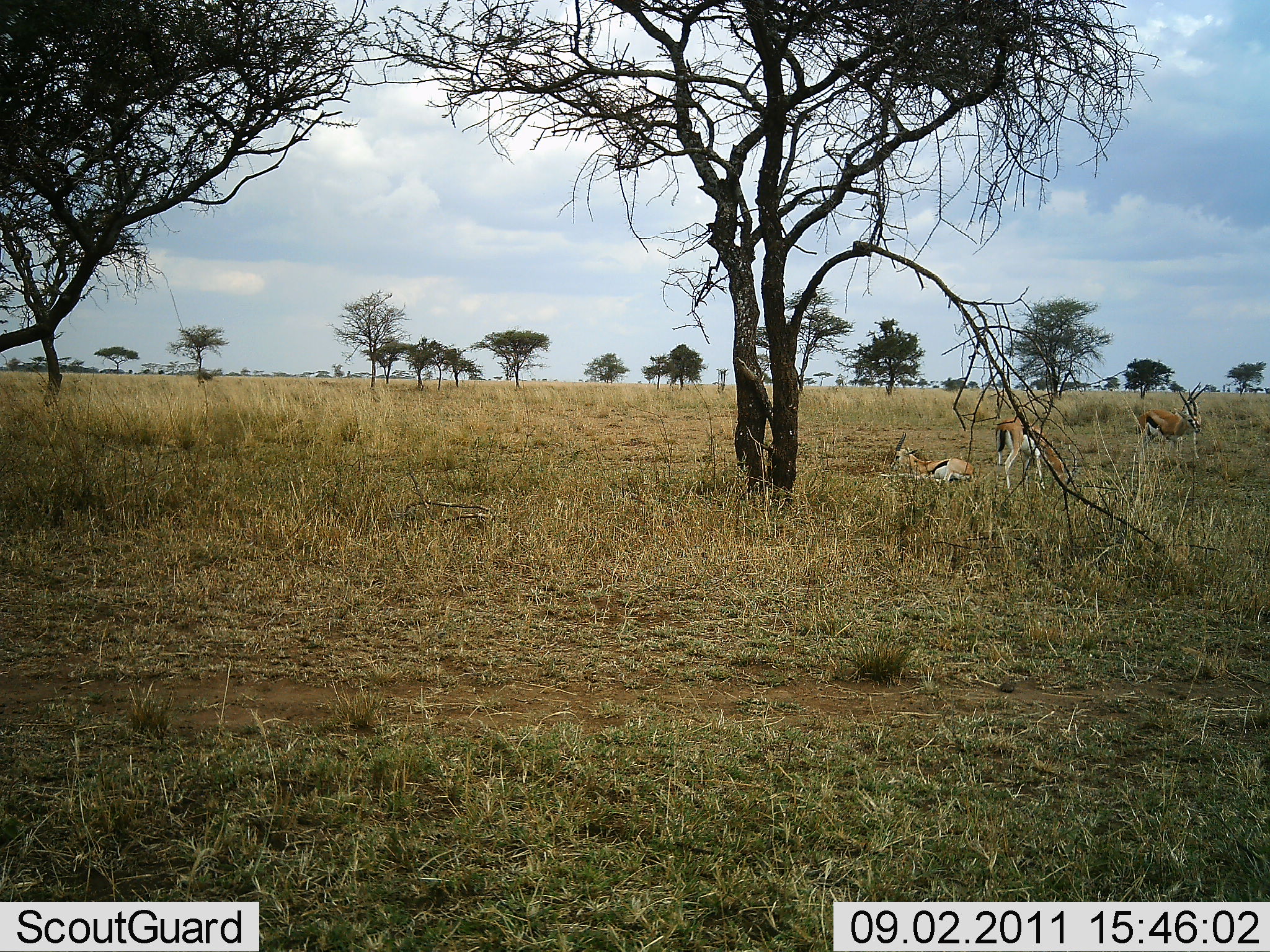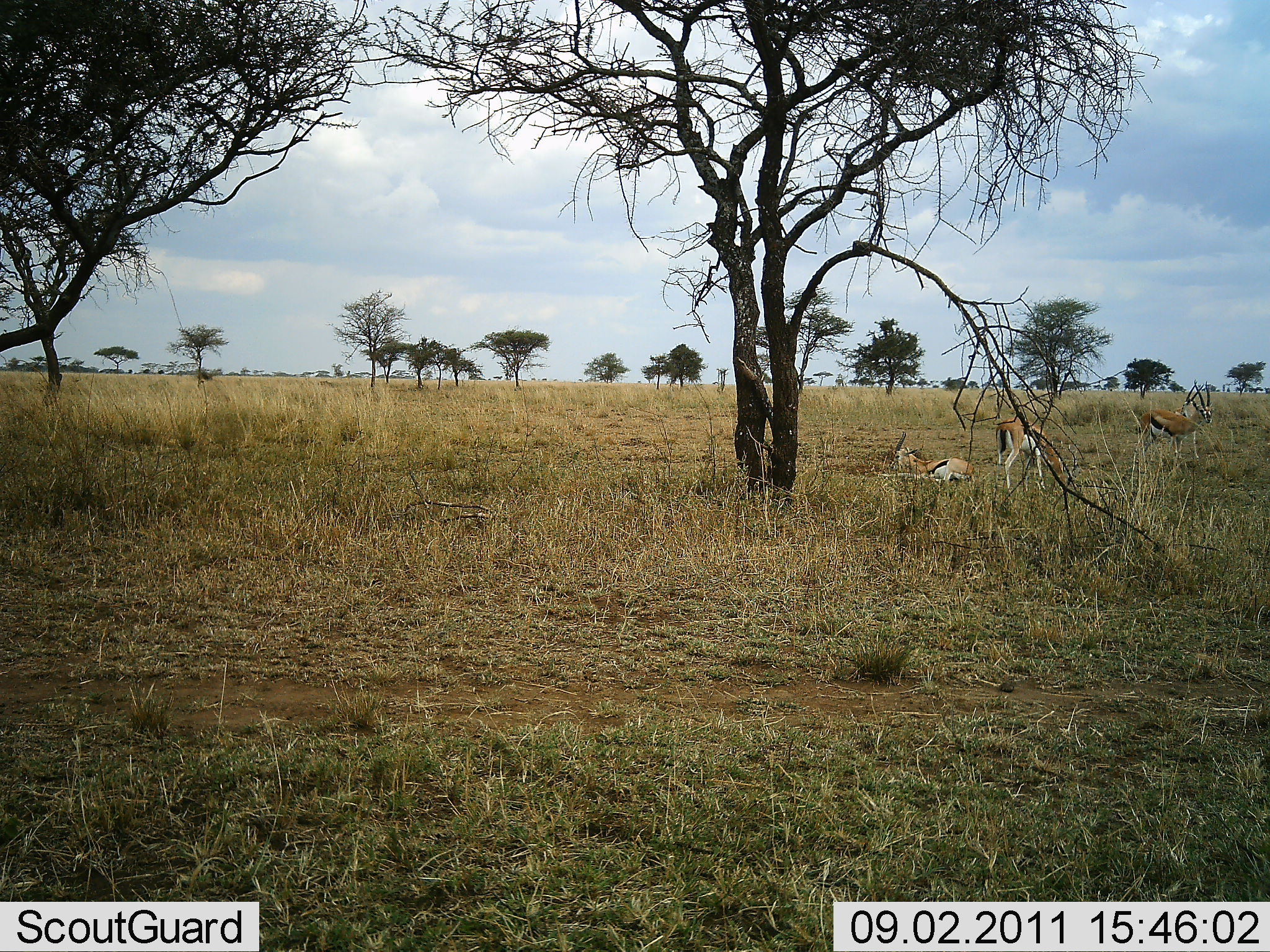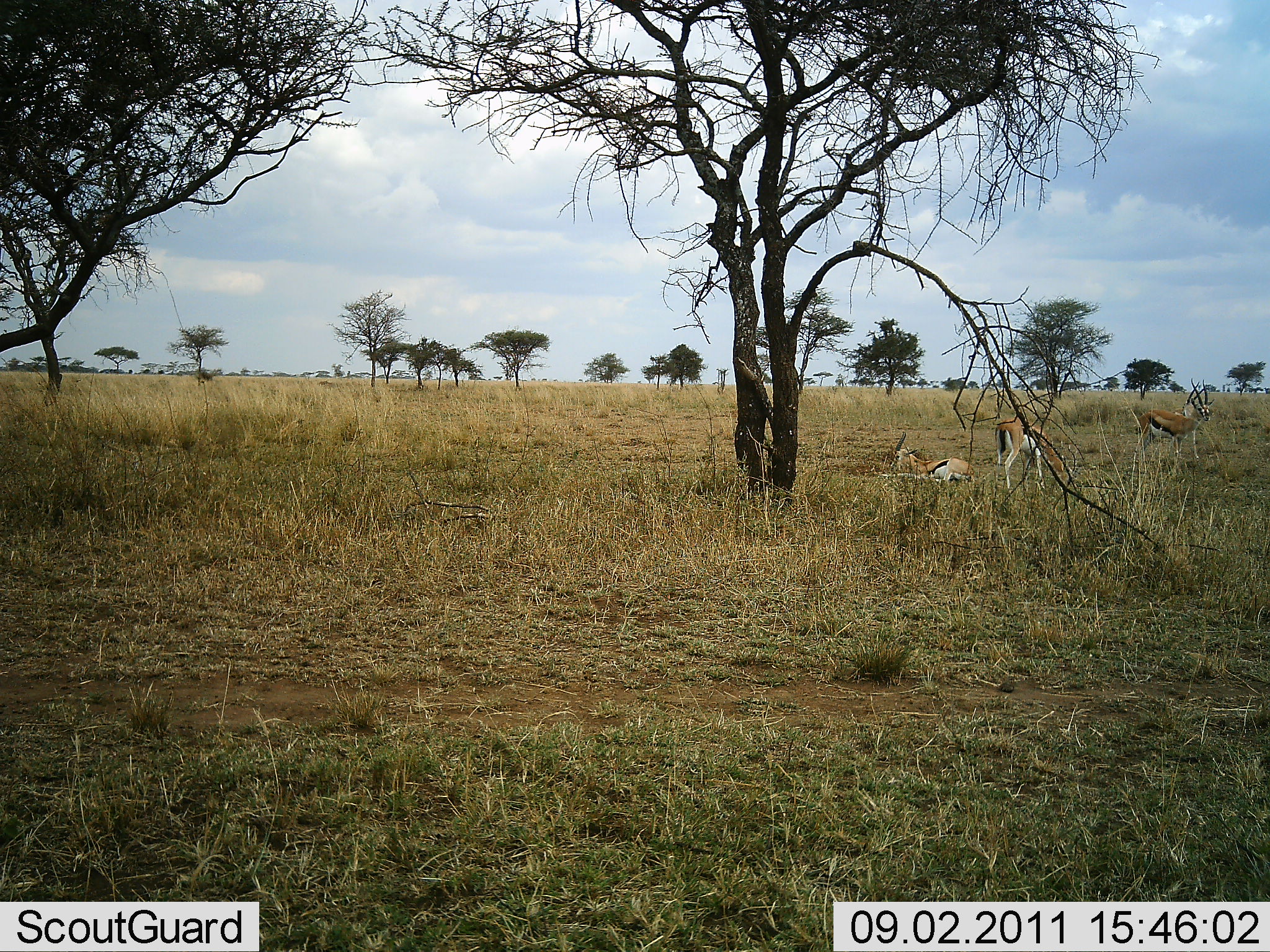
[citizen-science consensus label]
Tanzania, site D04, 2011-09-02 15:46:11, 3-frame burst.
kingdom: Animalia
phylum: Chordata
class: Mammalia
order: Artiodactyla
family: Bovidae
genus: Eudorcas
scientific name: Eudorcas thomsonii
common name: thomson's gazelle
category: gazellethomsons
Gazellethomsons (thomson's gazelle) (Eudorcas thomsonii), count 4. Behavior (volunteer vote fractions): standing 94%, resting 100%, moving 6%, interacting 0%. Young present (vote fraction): 0%. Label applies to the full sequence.